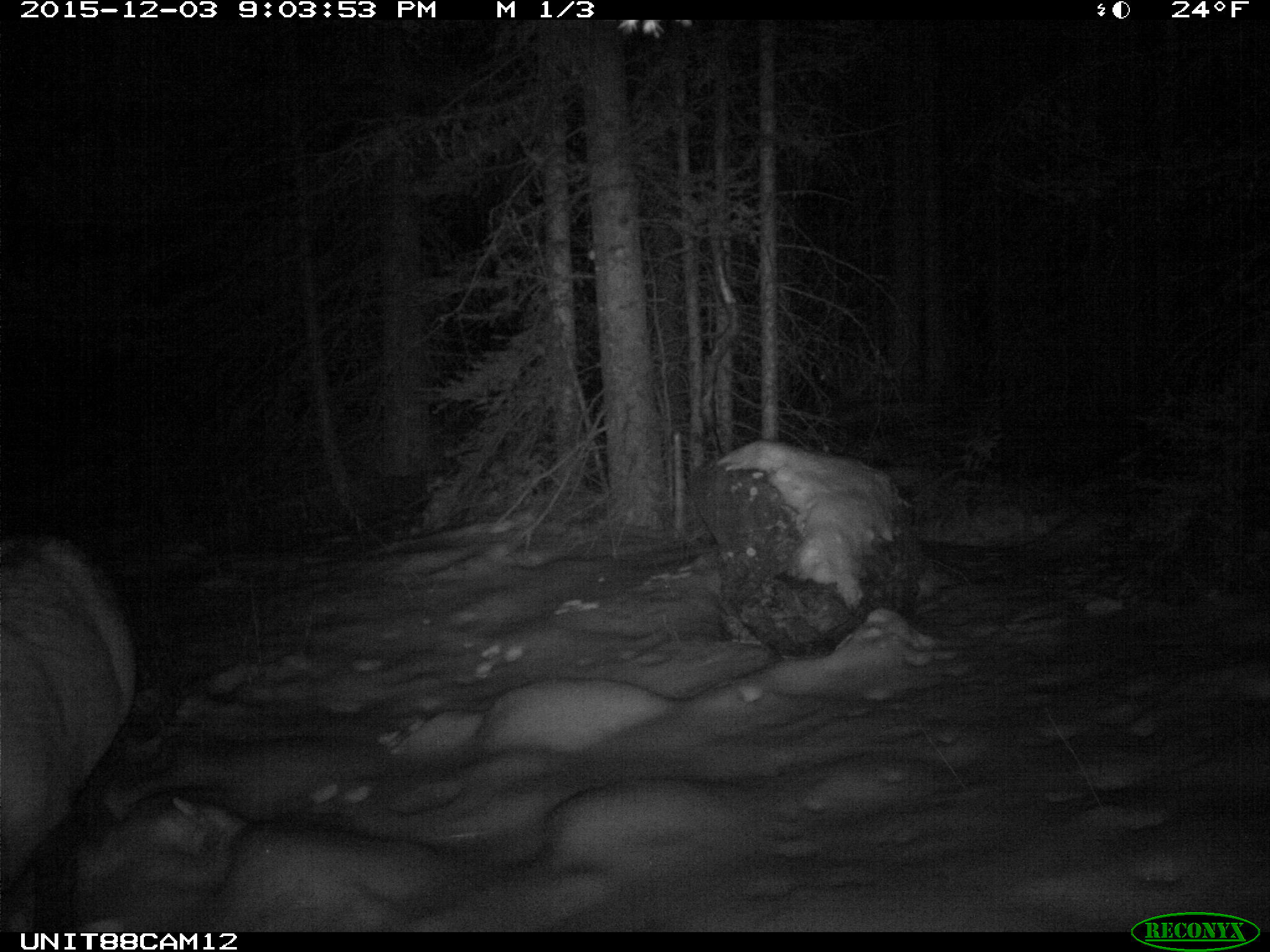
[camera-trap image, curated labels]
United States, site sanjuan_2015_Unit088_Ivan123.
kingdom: Animalia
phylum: Chordata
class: Mammalia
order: Artiodactyla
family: Cervidae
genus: Cervus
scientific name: Cervus elaphus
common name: red deer